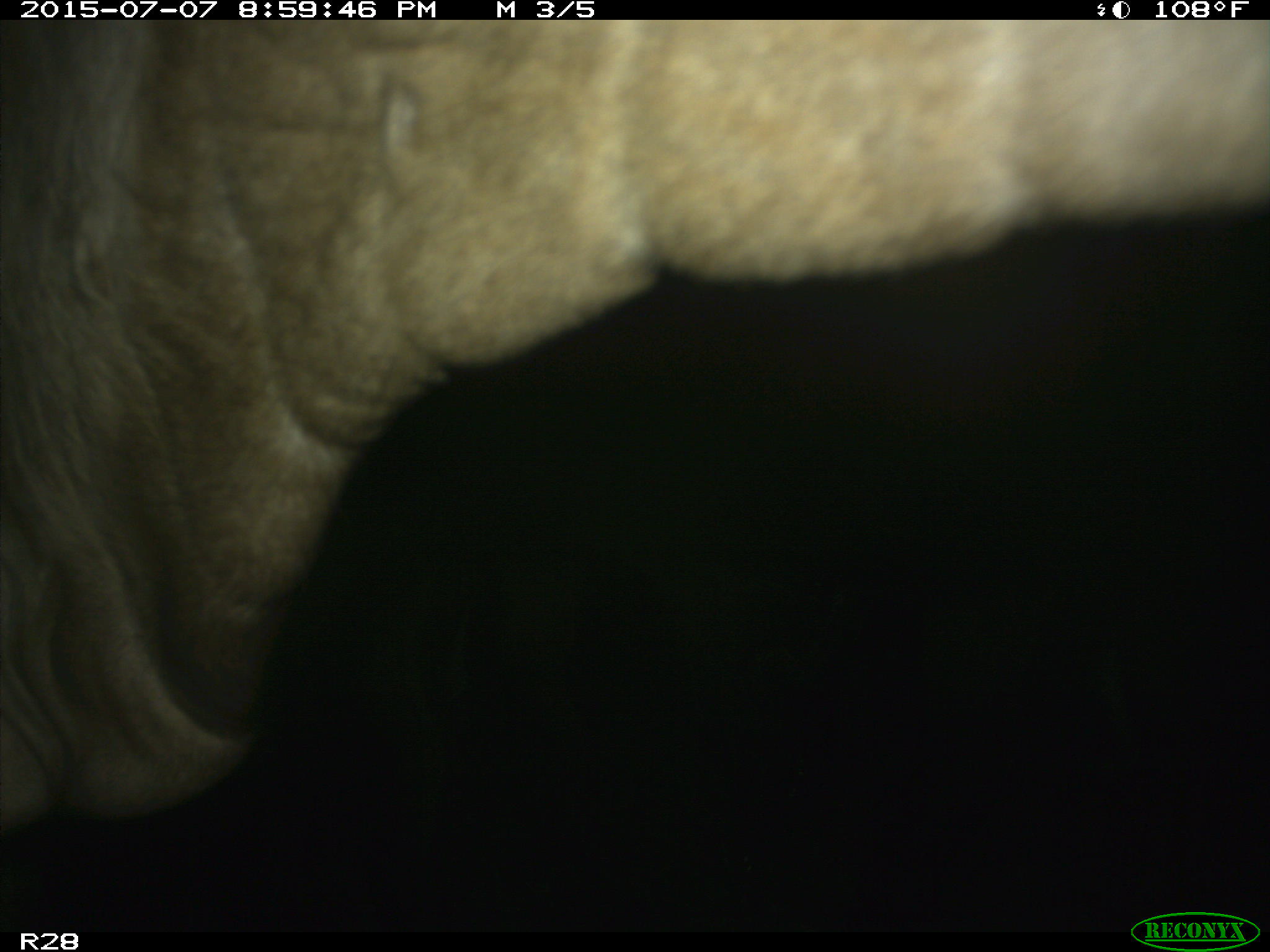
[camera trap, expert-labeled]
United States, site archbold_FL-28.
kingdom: Animalia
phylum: Chordata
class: Mammalia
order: Artiodactyla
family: Bovidae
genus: Bos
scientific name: Bos taurus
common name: domestic cow